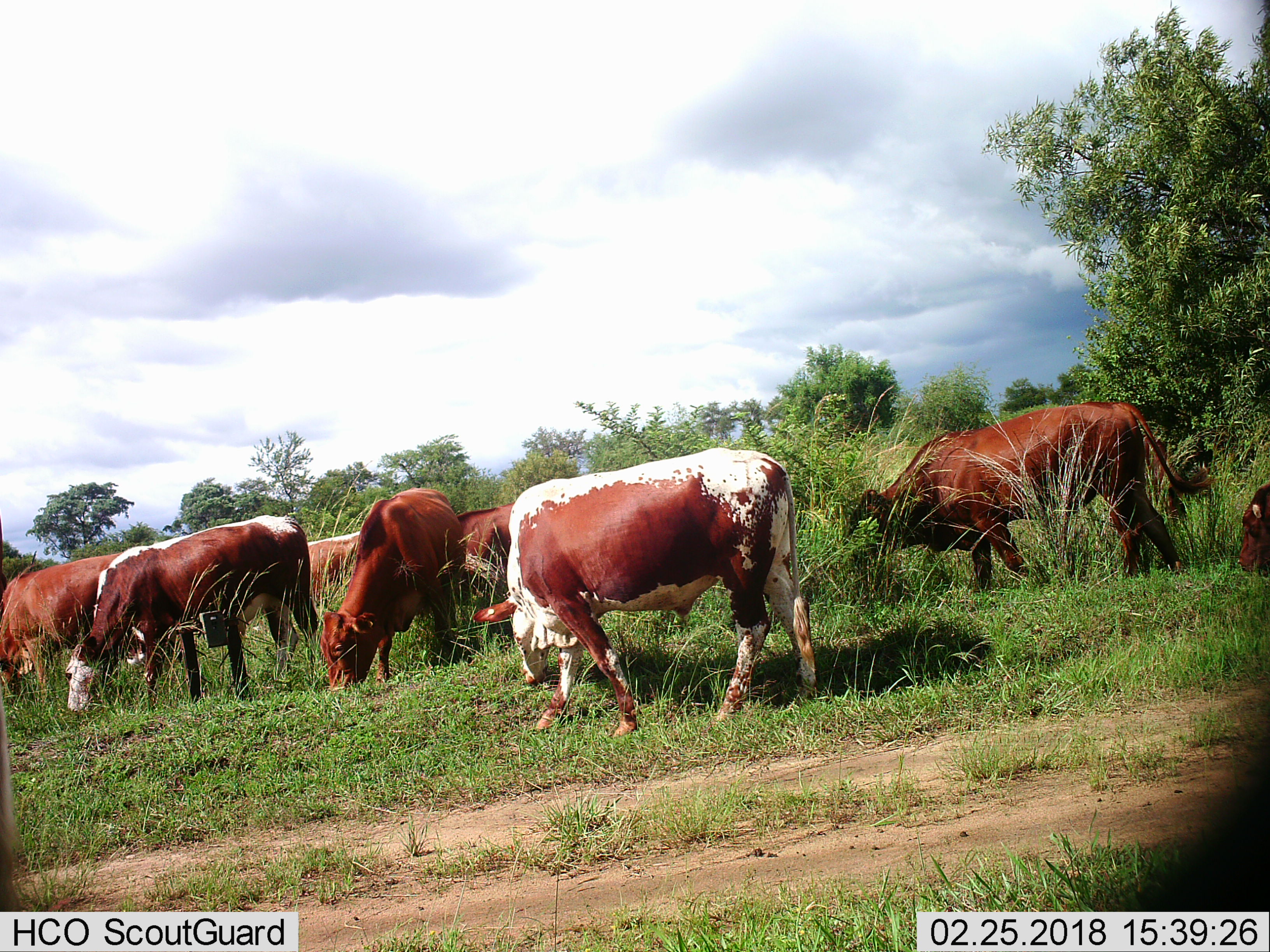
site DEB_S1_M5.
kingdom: Animalia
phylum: Chordata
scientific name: Vertebrata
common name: domestic animal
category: domesticanimal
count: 8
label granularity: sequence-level